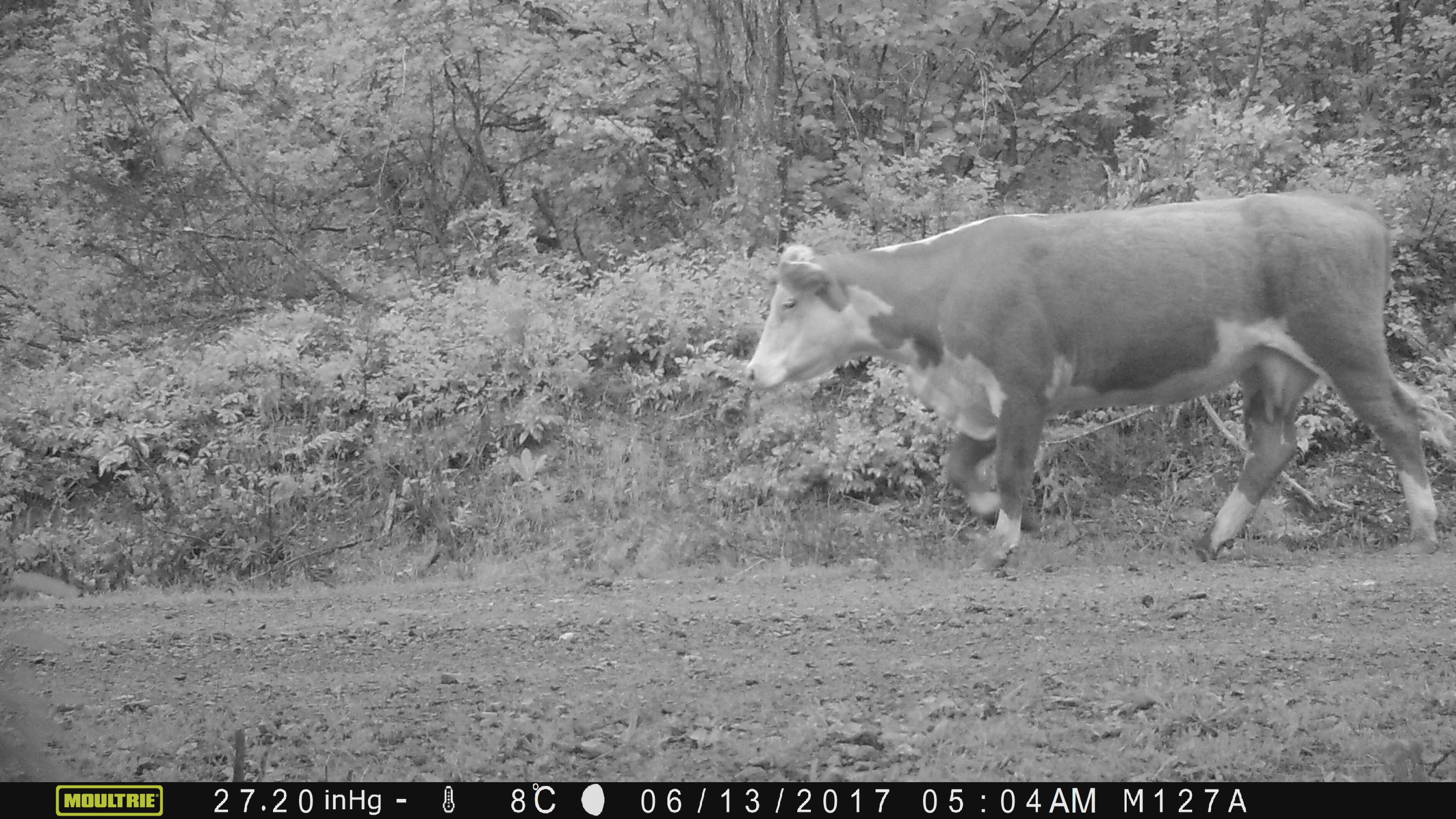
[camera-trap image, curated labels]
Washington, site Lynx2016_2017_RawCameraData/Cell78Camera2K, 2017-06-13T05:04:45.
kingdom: Animalia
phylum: Chordata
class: Mammalia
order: Artiodactyla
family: Bovidae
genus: Bos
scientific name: Bos taurus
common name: domestic cattle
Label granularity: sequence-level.